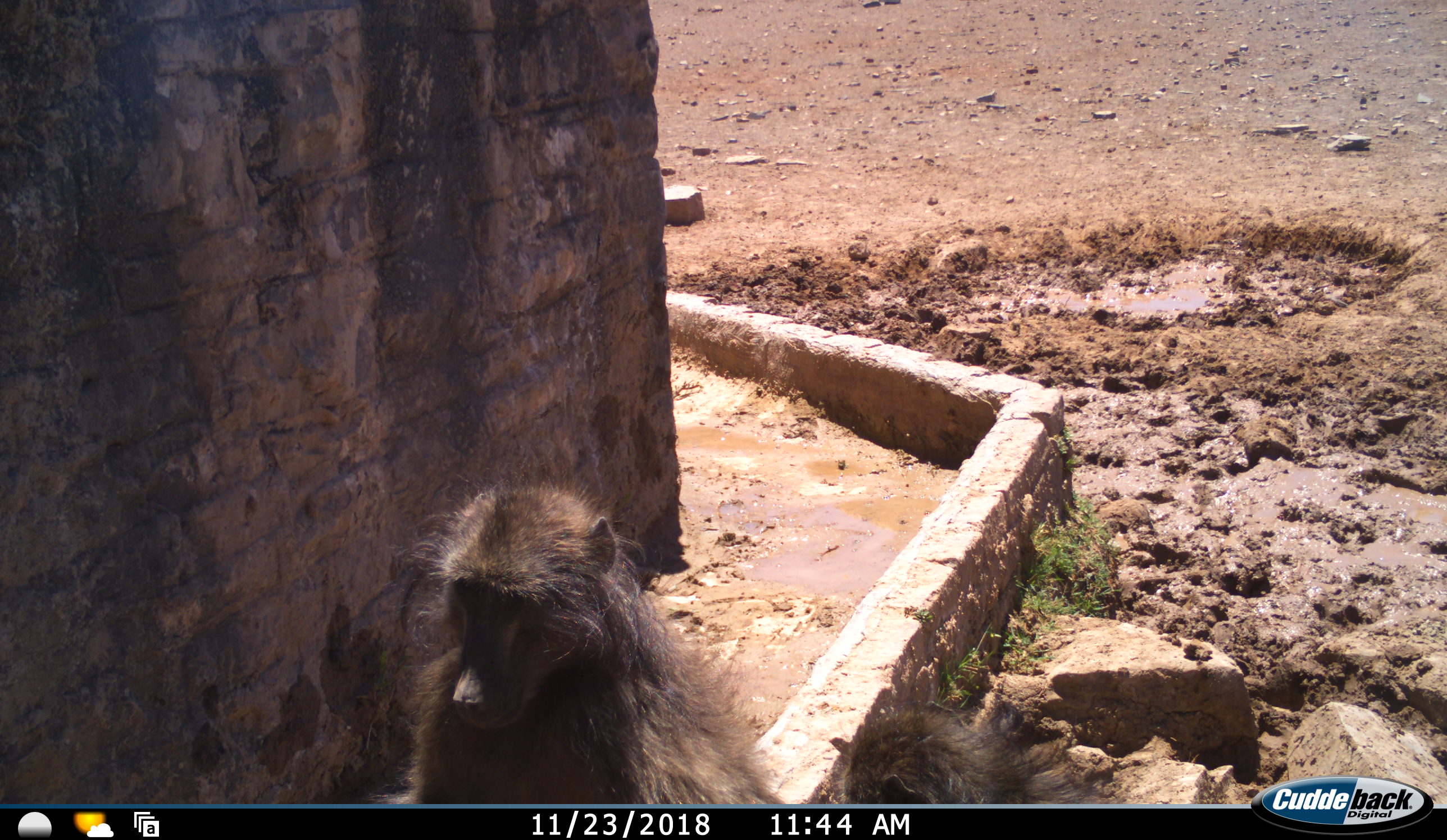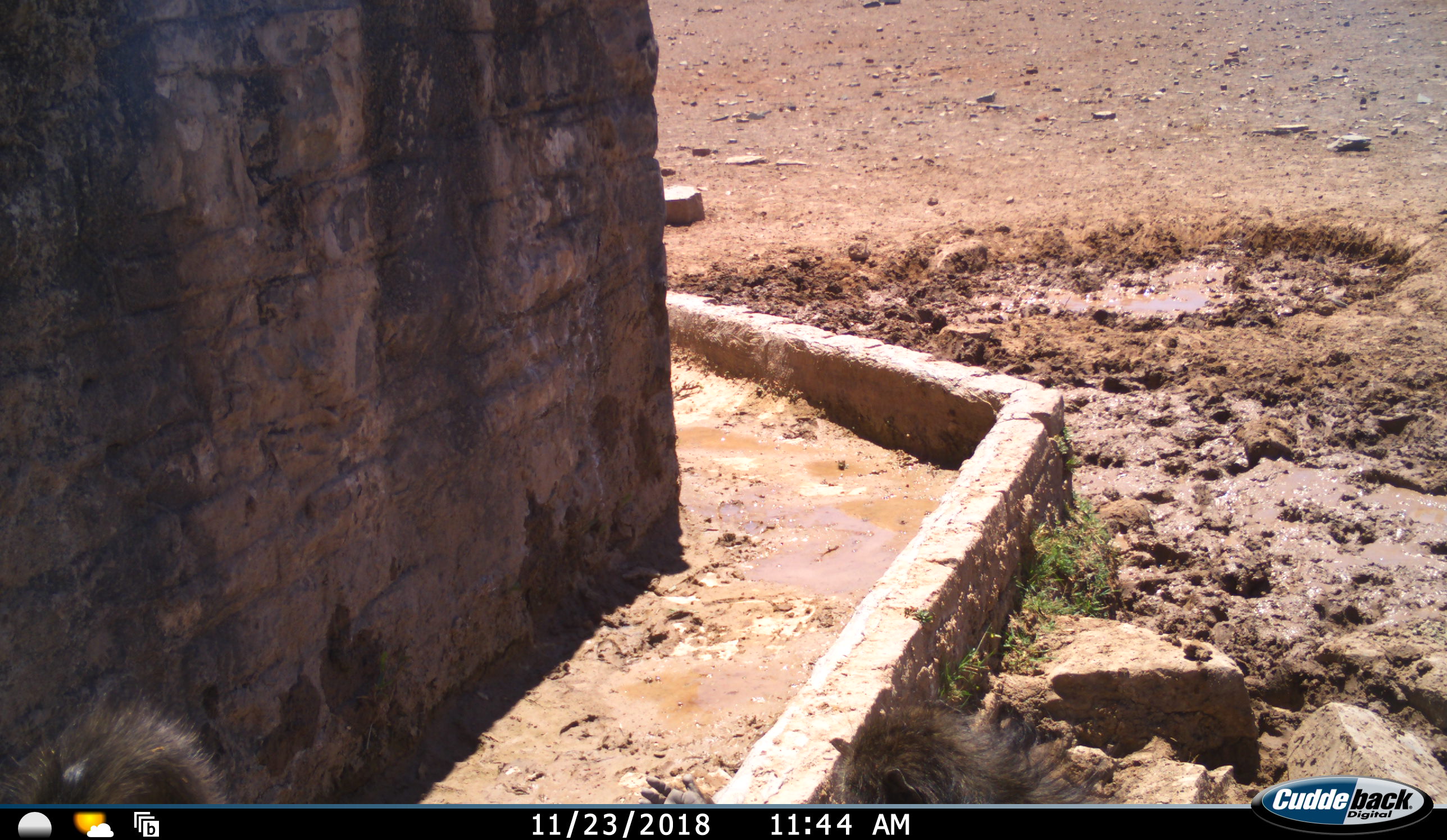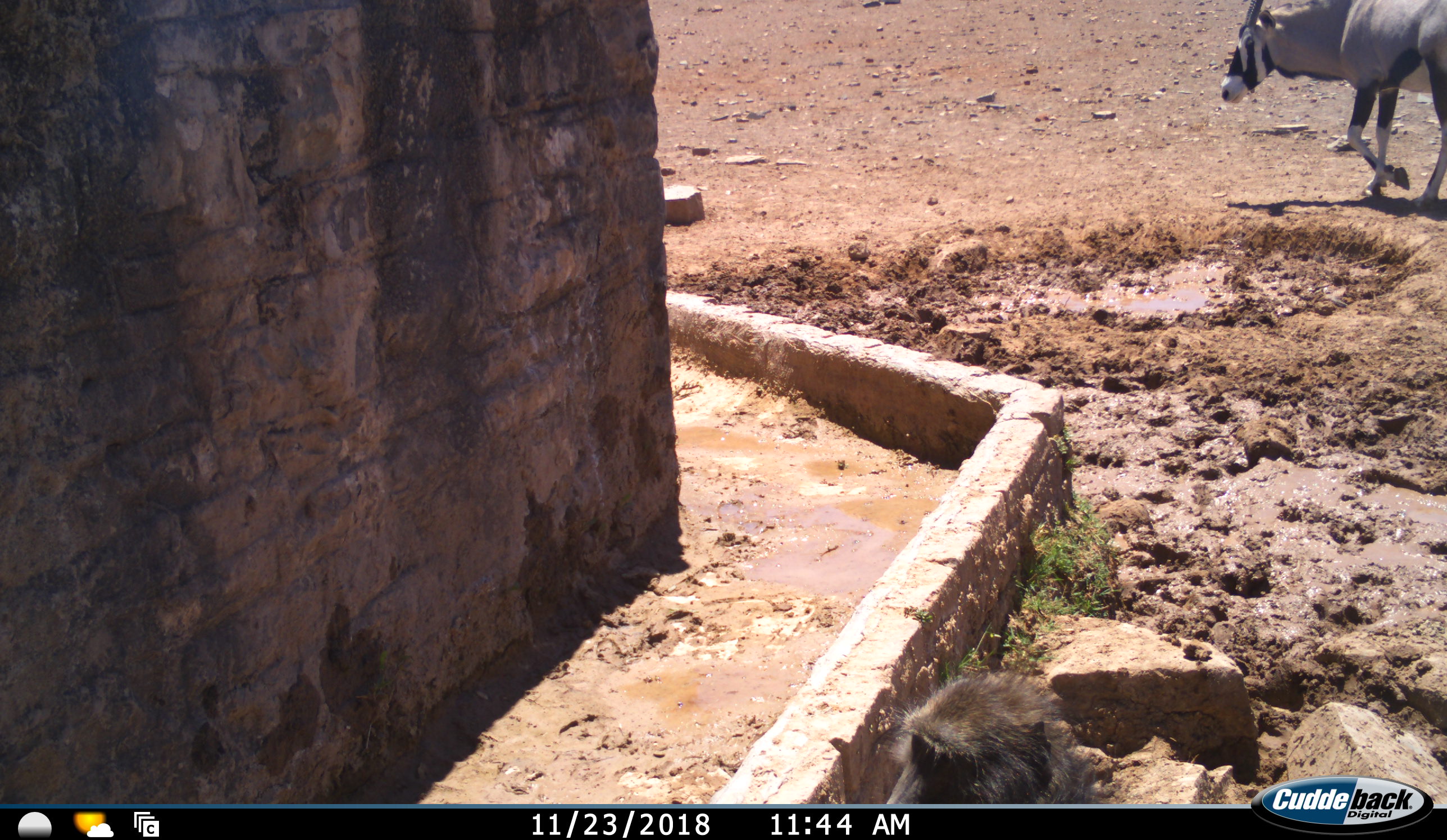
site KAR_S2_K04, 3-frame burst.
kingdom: Animalia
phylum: Chordata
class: Mammalia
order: Primates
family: Cercopithecidae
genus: Papio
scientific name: Papio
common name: baboon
Baboon (Papio), count 2. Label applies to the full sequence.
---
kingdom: Animalia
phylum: Chordata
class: Mammalia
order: Artiodactyla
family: Bovidae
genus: Oryx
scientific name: Oryx gazella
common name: gemsbok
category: oryx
Oryx (gemsbok) (Oryx gazella), count 1. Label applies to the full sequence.